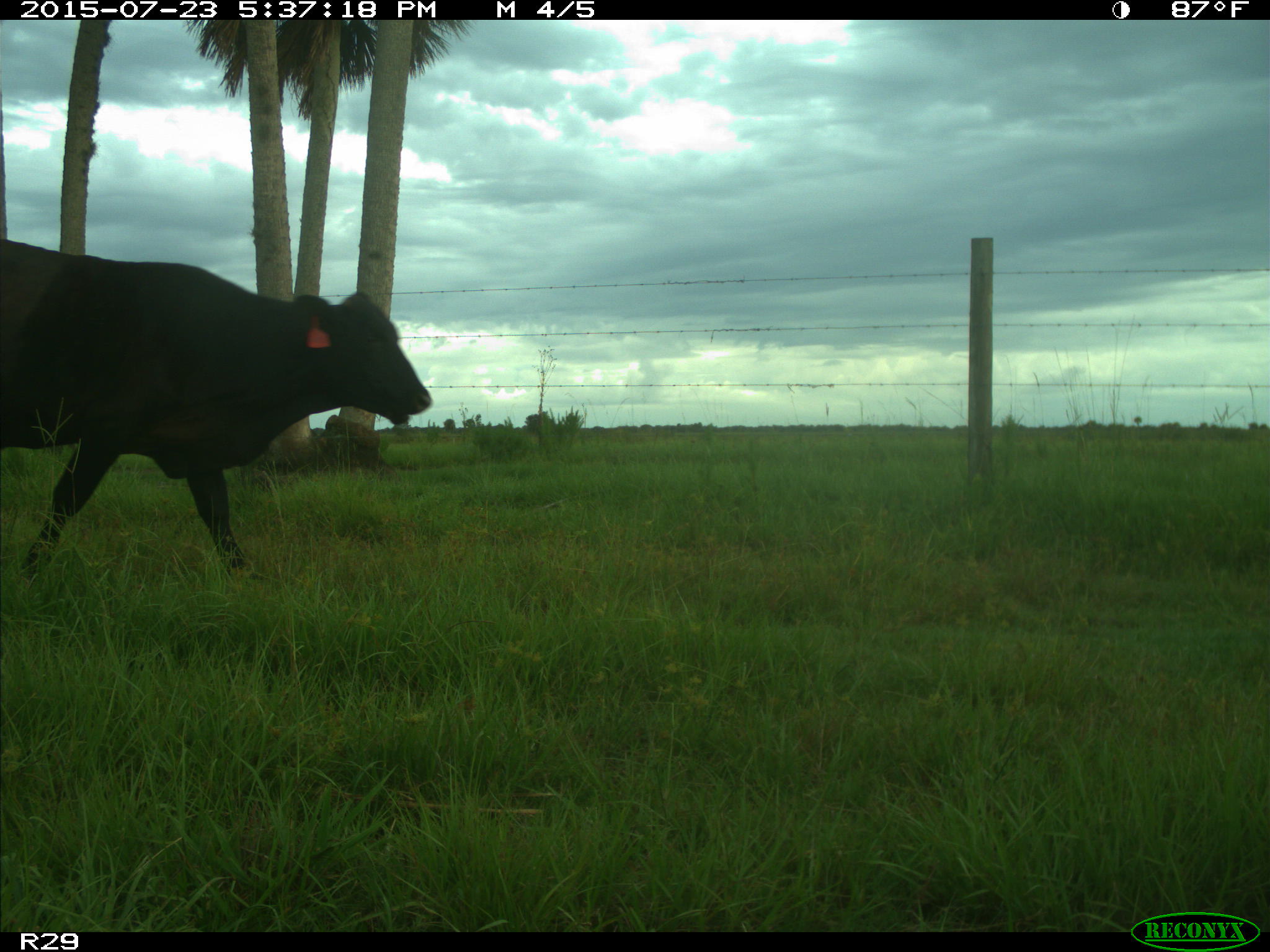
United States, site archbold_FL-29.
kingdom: Animalia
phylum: Chordata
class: Mammalia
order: Artiodactyla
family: Bovidae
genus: Bos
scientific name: Bos taurus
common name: domestic cow